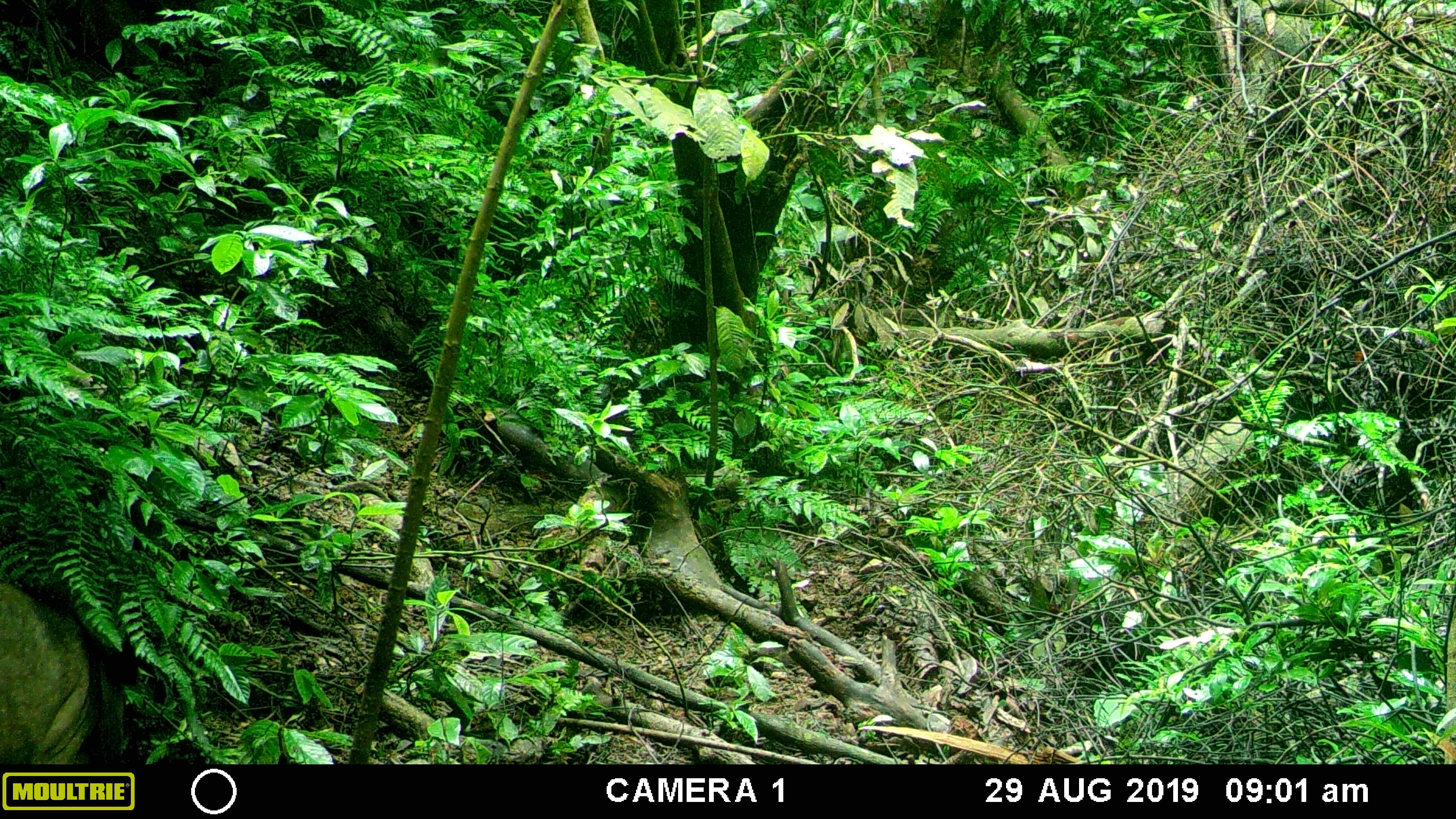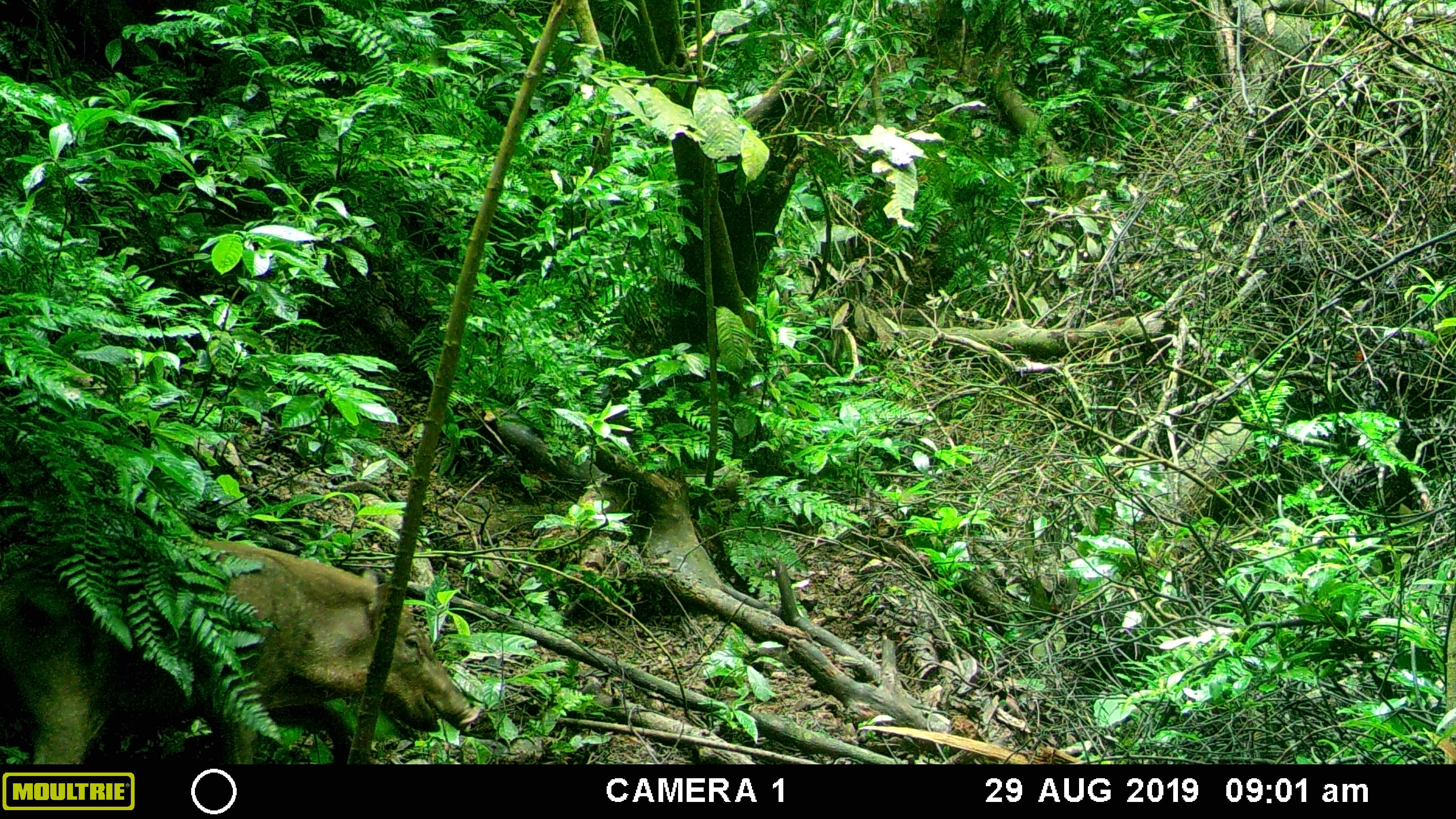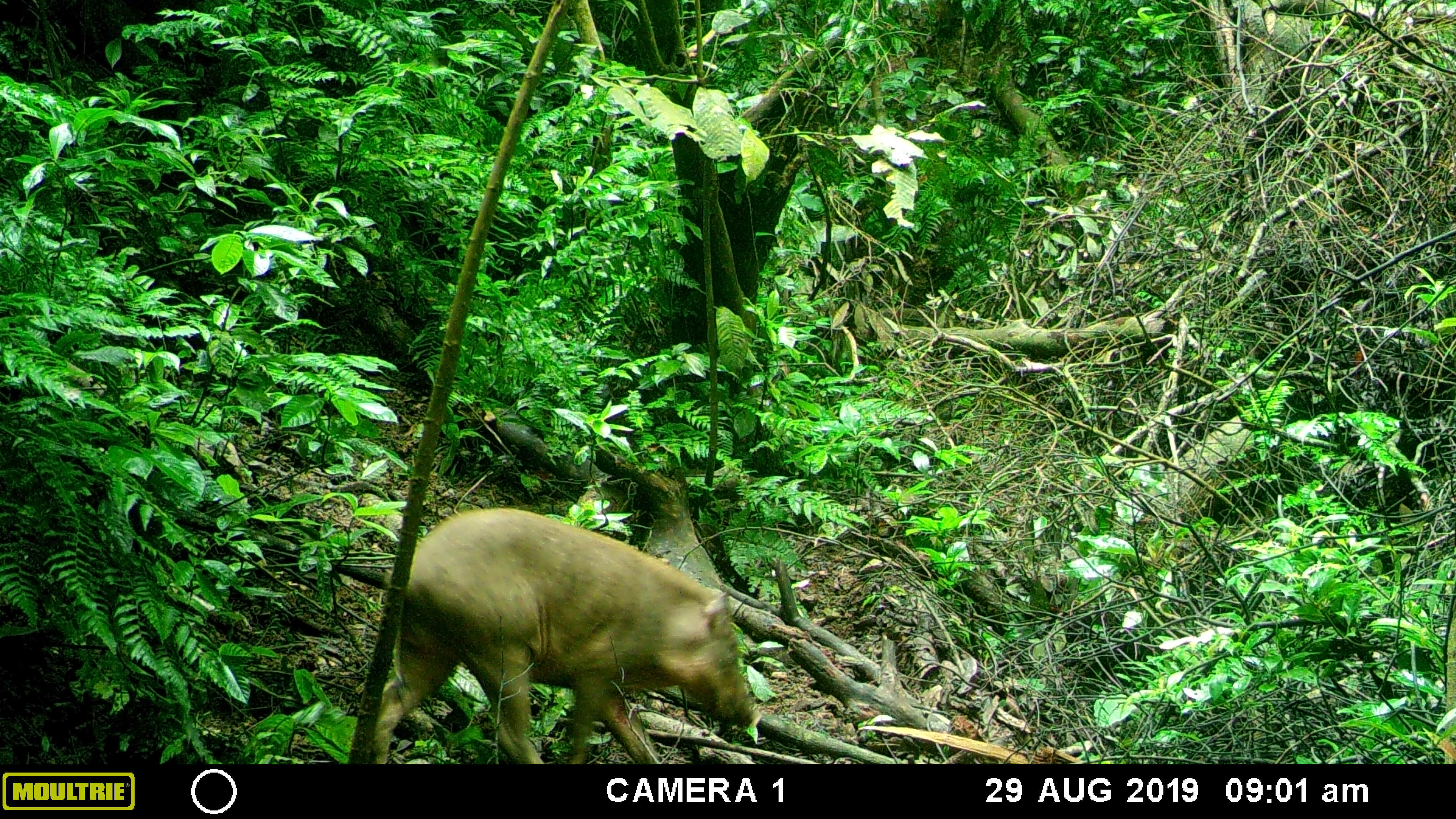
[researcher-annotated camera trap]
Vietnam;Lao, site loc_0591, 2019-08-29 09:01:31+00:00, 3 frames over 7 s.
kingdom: Animalia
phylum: Chordata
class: Mammalia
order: Artiodactyla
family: Suidae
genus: Sus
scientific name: Sus scrofa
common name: eurasian wild pig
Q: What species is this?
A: Eurasian wild pig (Sus scrofa).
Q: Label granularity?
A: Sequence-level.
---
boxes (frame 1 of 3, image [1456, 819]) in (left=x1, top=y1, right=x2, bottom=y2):
eurasian wild pig: (left=0, top=576, right=128, bottom=765)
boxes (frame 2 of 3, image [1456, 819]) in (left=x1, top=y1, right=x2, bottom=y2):
eurasian wild pig: (left=0, top=530, right=482, bottom=764)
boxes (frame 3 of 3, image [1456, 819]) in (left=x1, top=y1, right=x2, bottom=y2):
eurasian wild pig: (left=370, top=503, right=756, bottom=763)